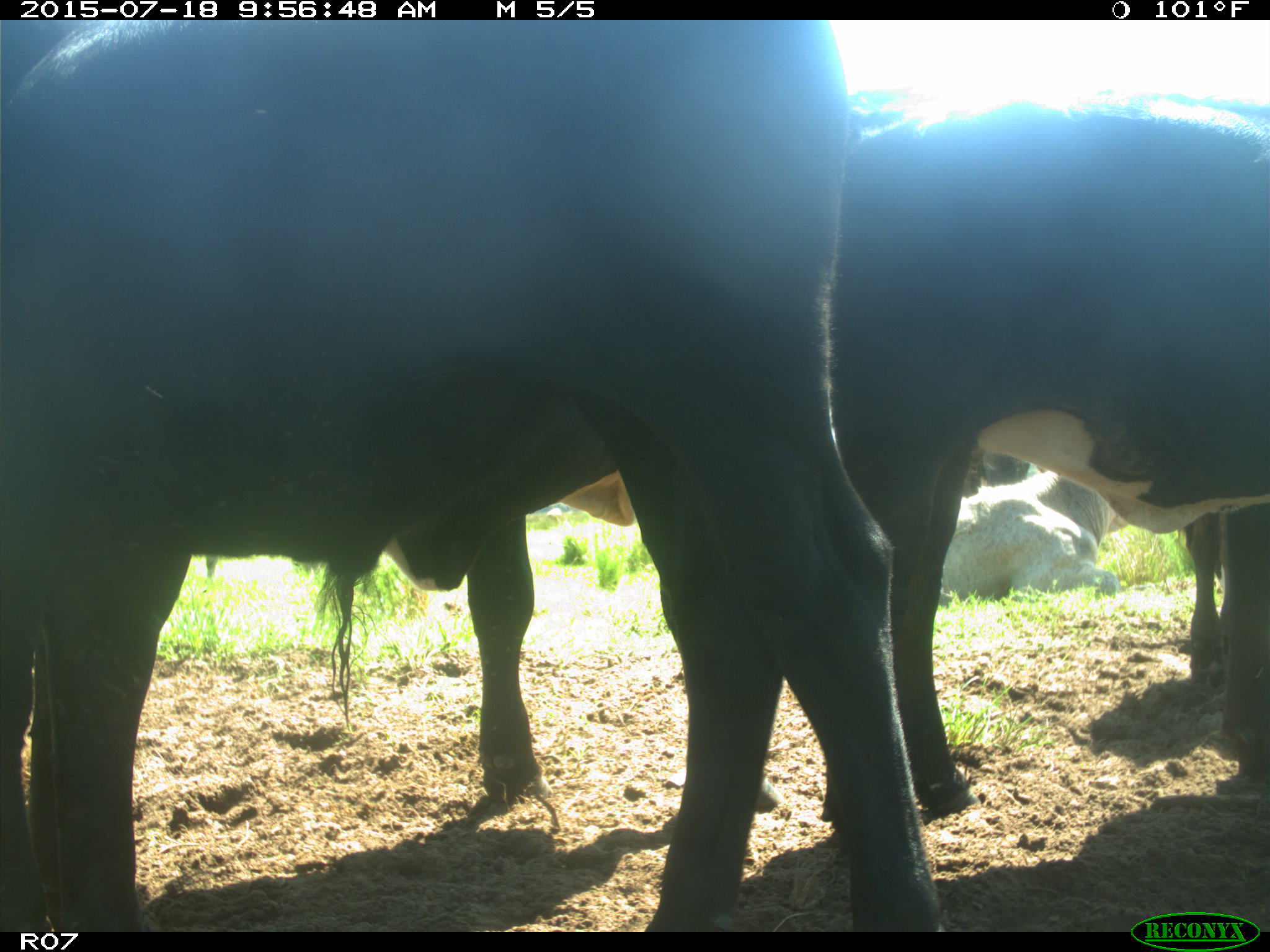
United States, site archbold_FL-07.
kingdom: Animalia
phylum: Chordata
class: Mammalia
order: Artiodactyla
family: Bovidae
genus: Bos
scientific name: Bos taurus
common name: domestic cow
Bos taurus (domestic cow).